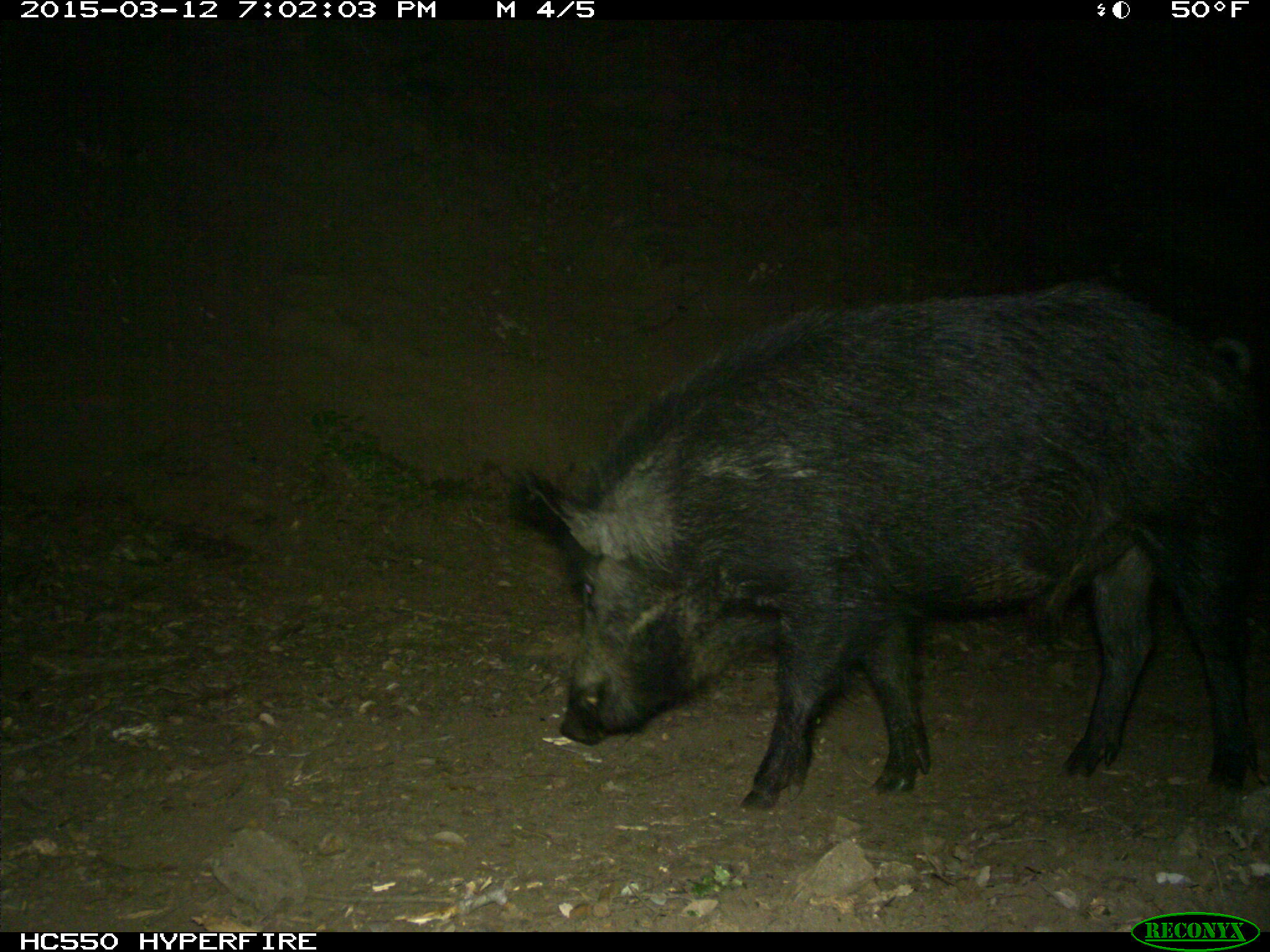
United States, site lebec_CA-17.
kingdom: Animalia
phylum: Chordata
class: Mammalia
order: Artiodactyla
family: Suidae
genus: Sus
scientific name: Sus scrofa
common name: wild boar